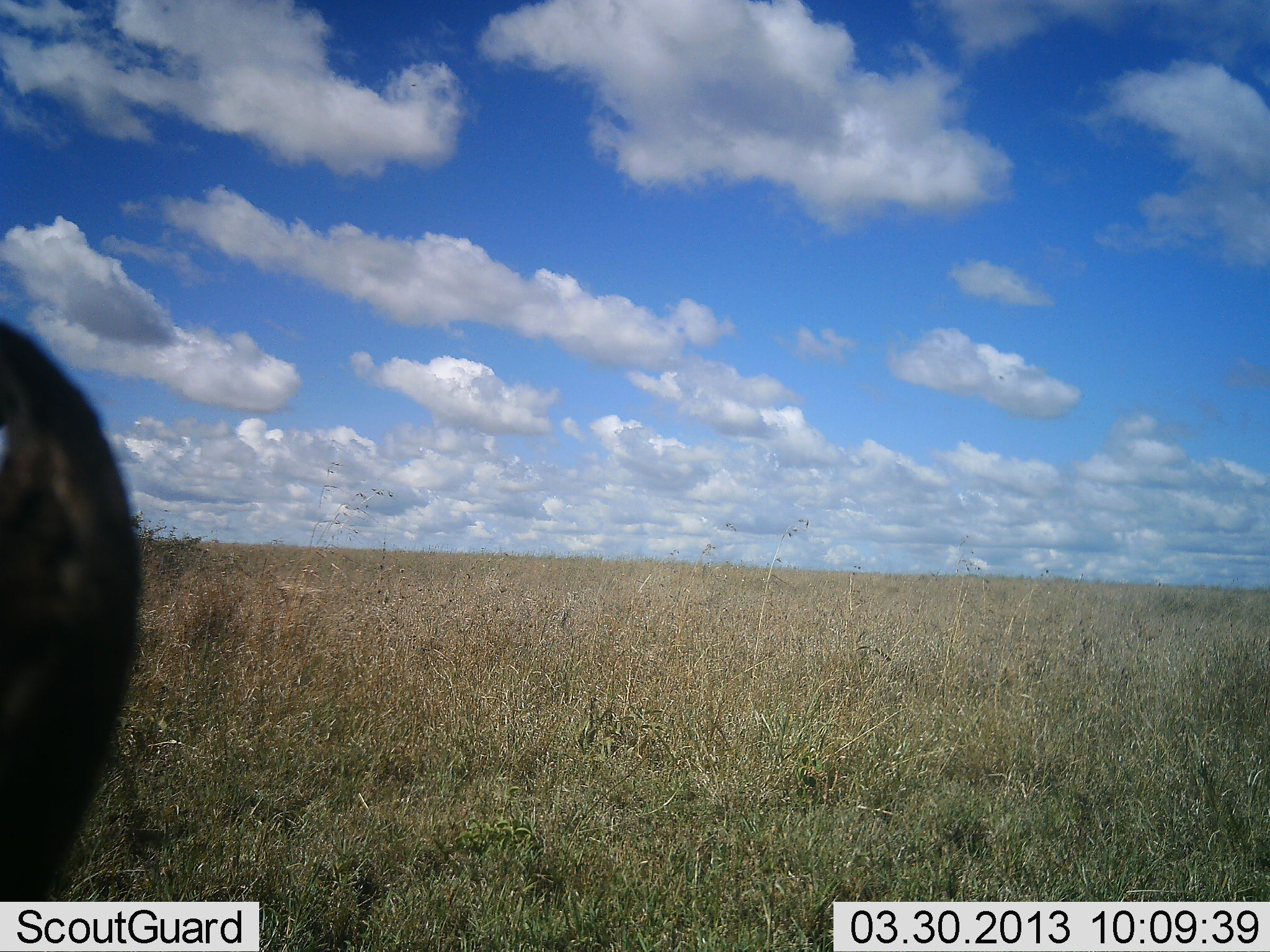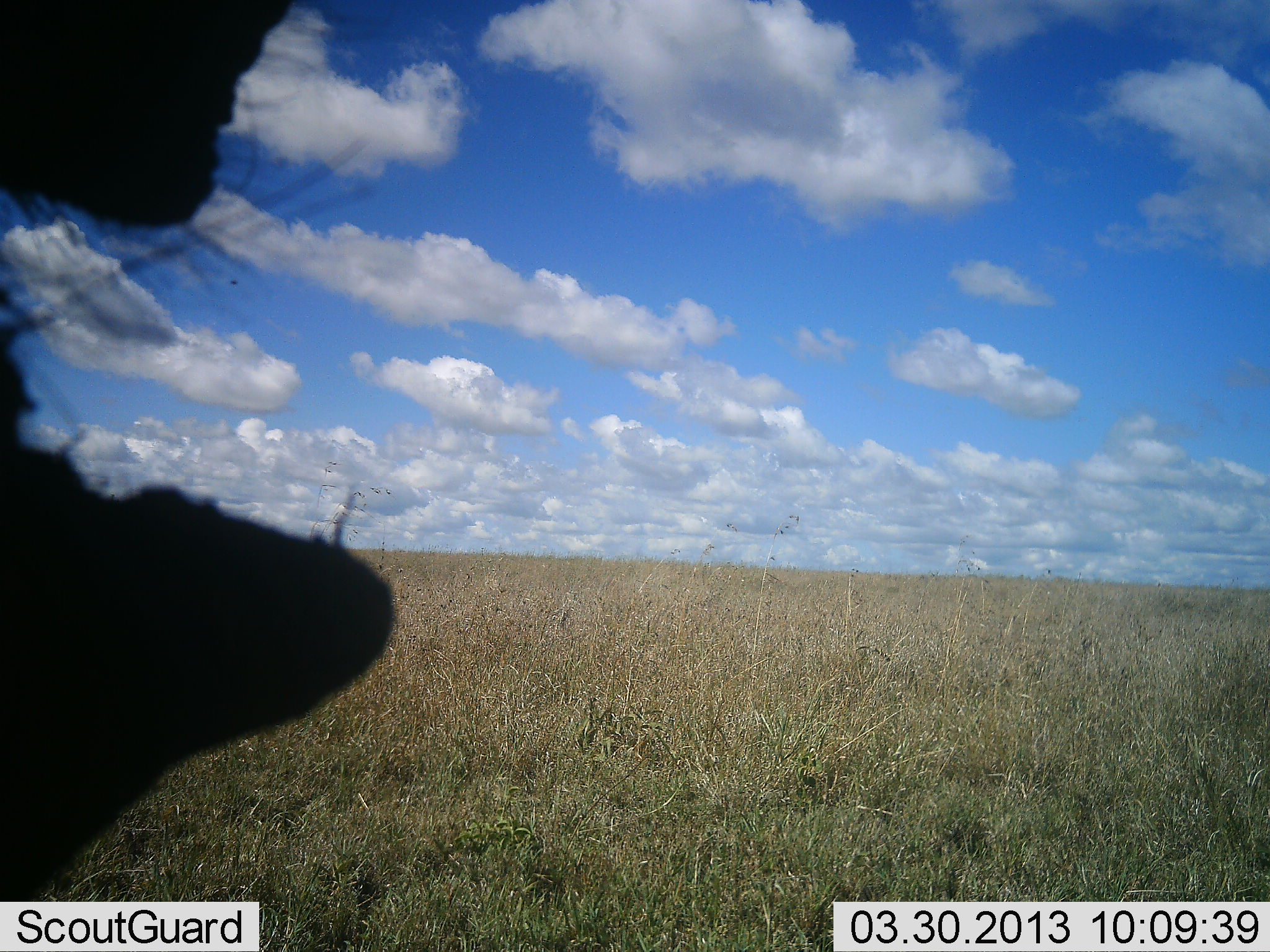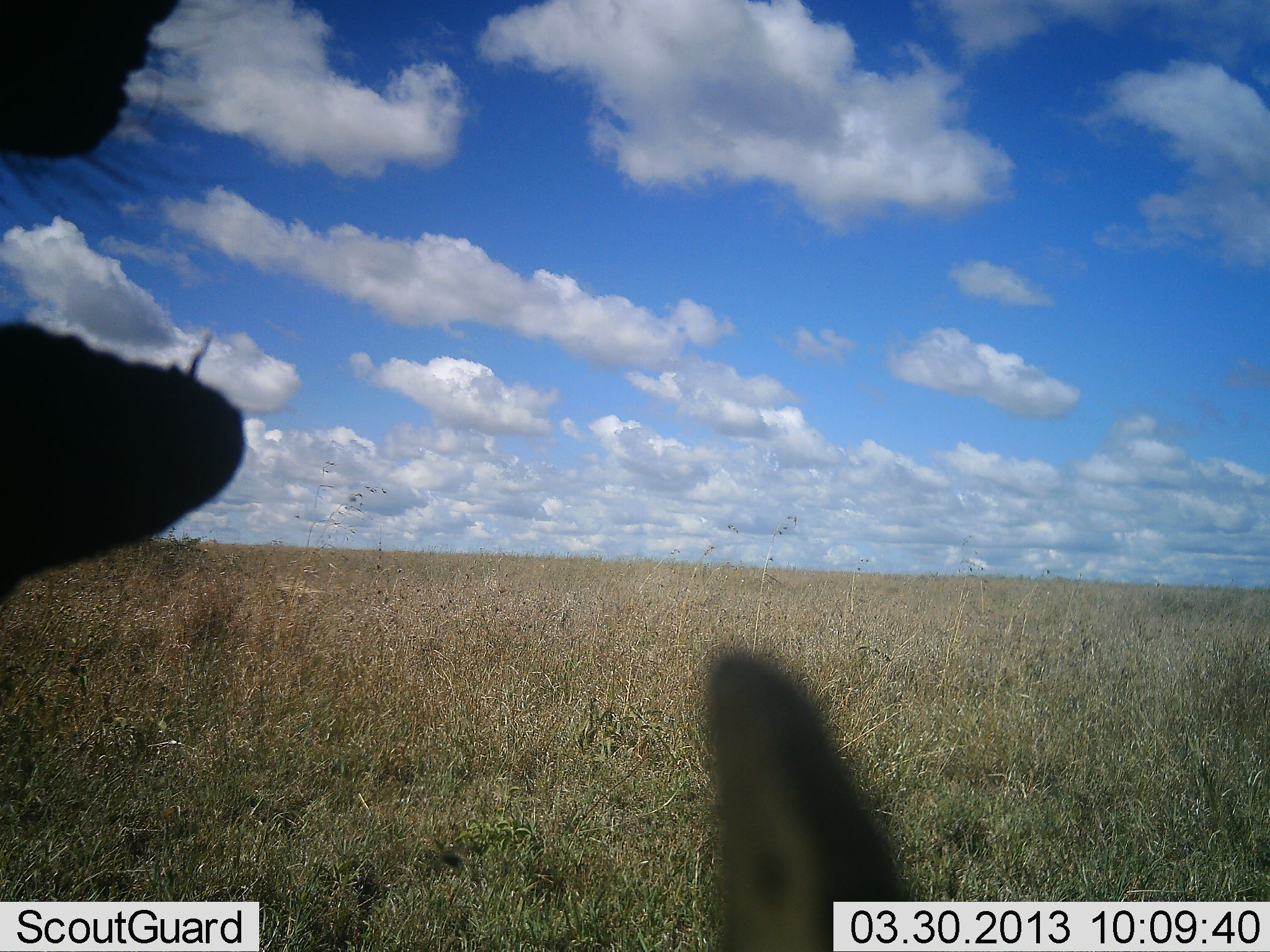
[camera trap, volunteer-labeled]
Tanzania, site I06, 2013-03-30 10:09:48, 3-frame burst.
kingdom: Animalia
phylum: Chordata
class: Mammalia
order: Artiodactyla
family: Suidae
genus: Phacochoerus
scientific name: Phacochoerus africanus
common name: warthog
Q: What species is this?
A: Warthog (Phacochoerus africanus).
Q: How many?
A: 1.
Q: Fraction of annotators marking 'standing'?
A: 83%.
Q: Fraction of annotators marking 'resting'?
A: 0%.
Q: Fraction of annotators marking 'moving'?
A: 0%.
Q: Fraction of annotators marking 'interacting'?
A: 0%.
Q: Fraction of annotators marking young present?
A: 0%.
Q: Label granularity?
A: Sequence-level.